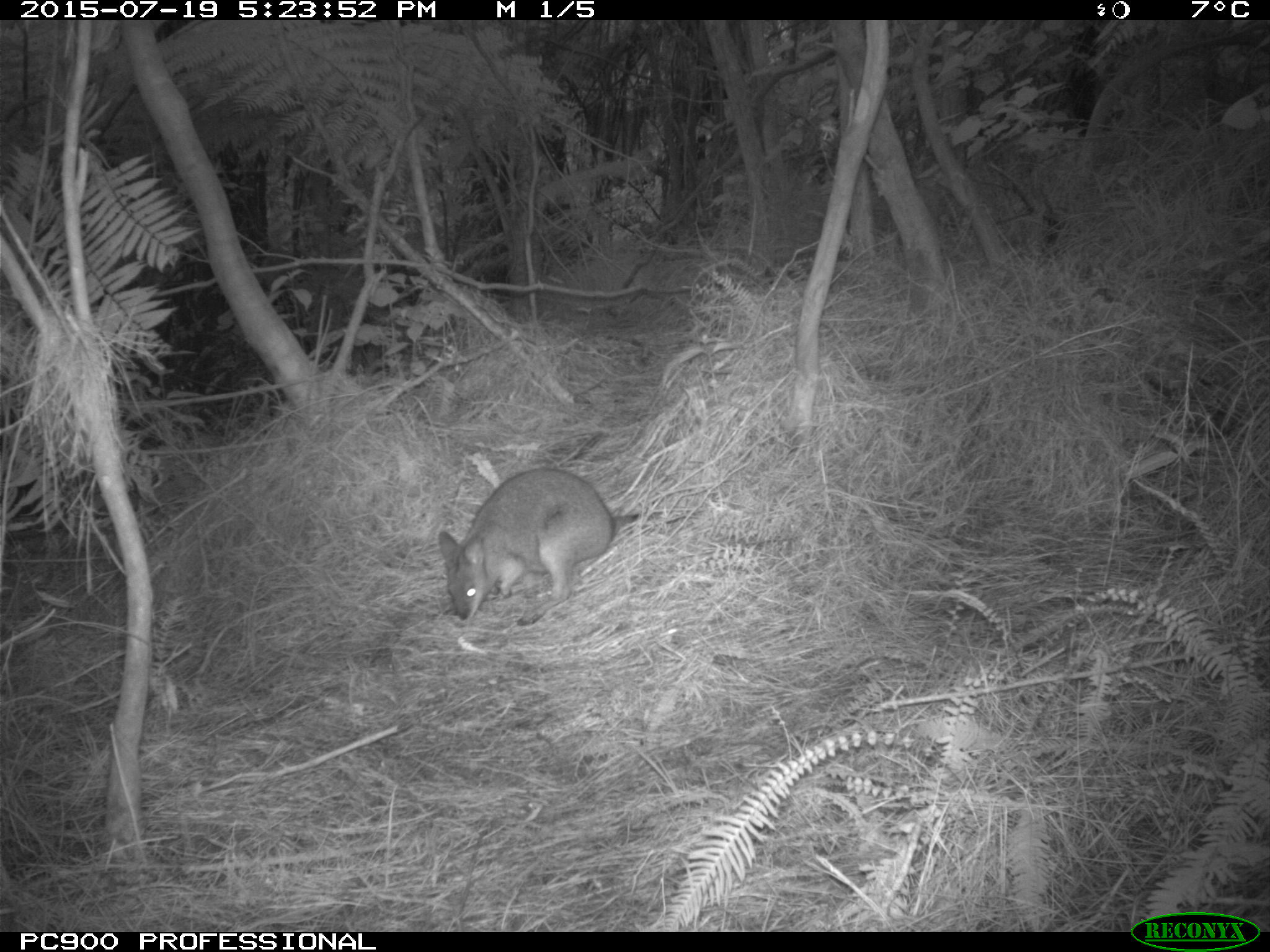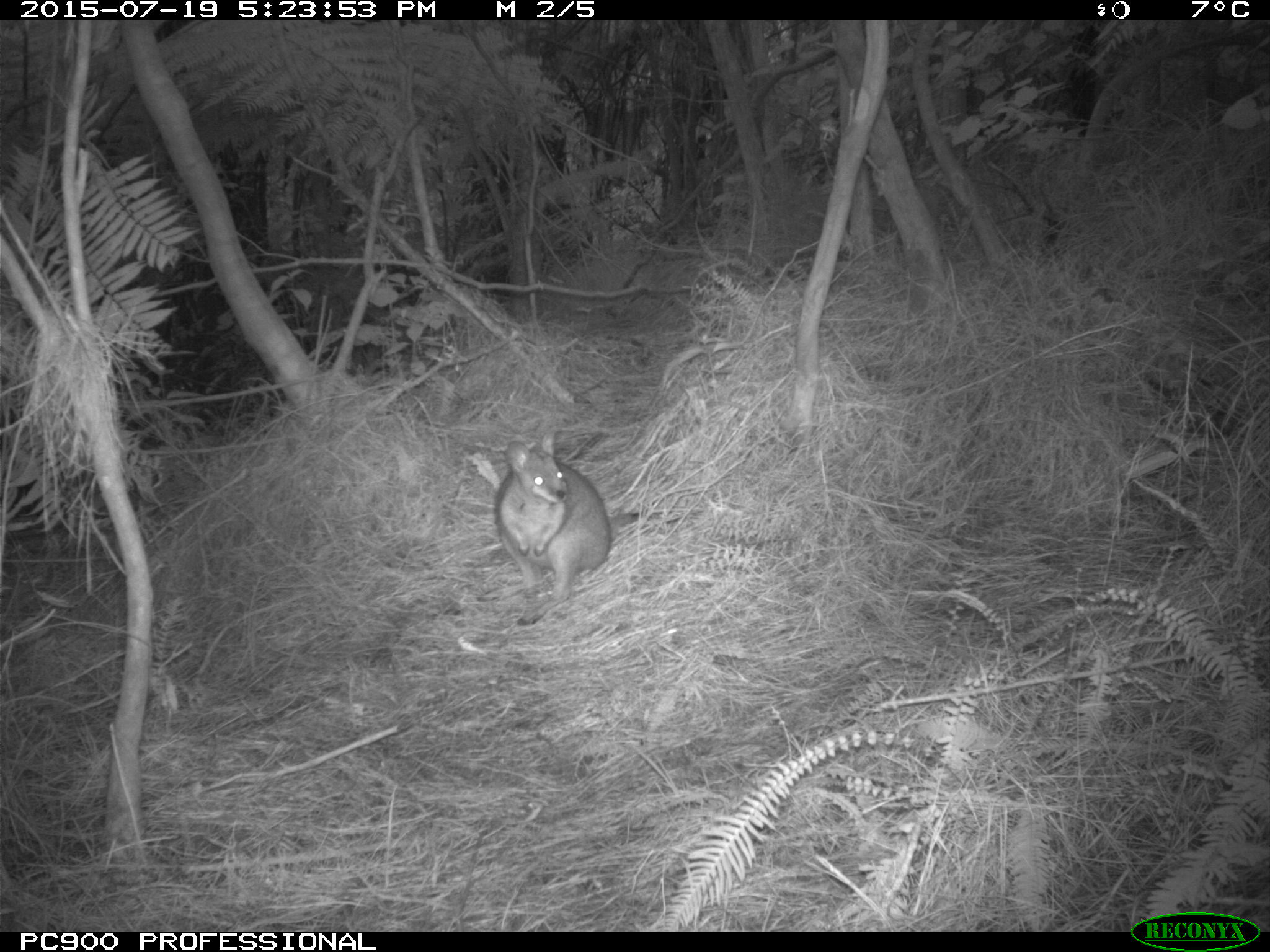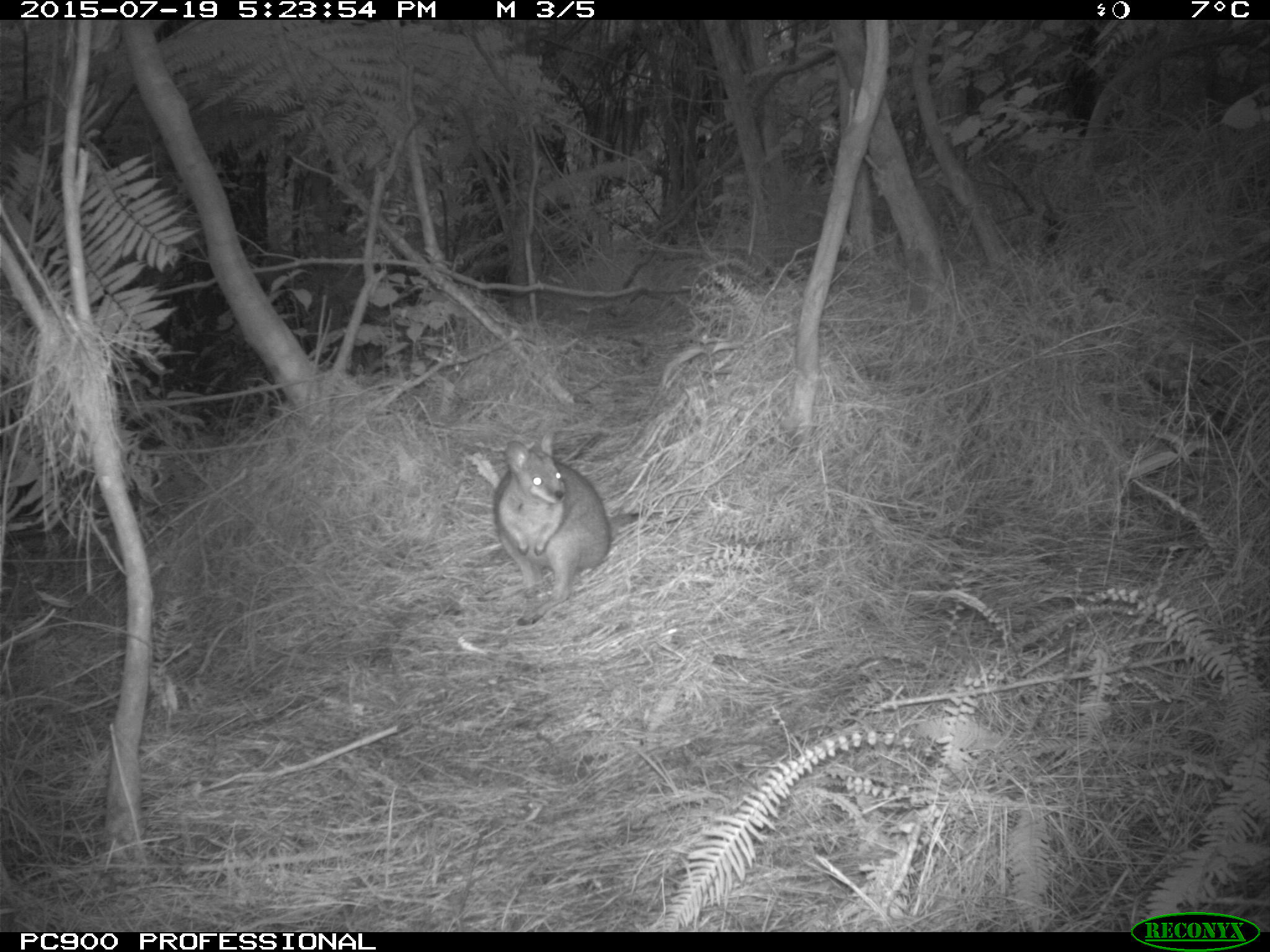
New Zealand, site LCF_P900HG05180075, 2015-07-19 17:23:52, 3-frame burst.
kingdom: Animalia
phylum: Chordata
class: Mammalia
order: Diprotodontia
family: Macropodidae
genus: Notamacropus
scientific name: Notamacropus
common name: wallaby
Wallaby (Notamacropus).